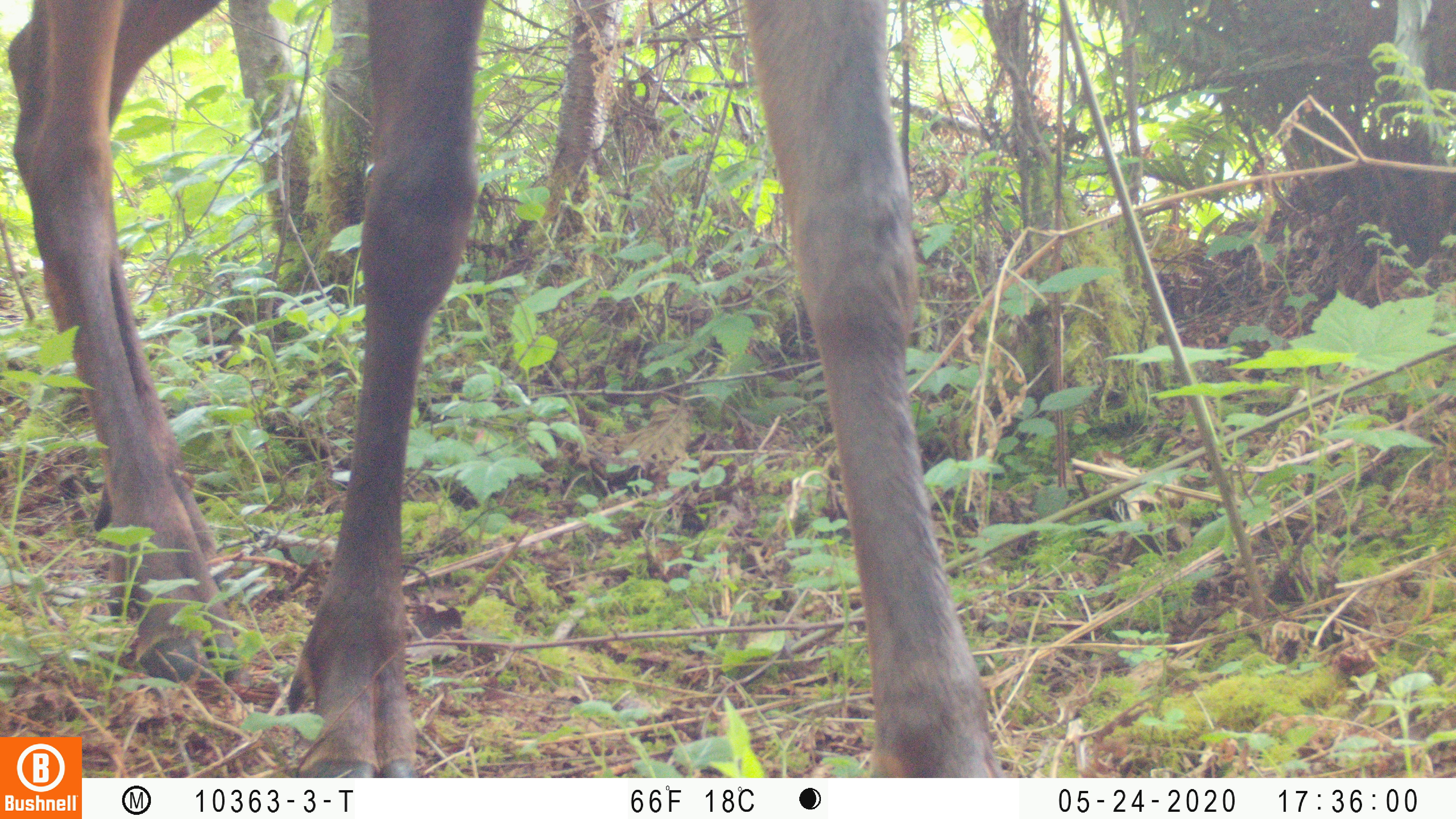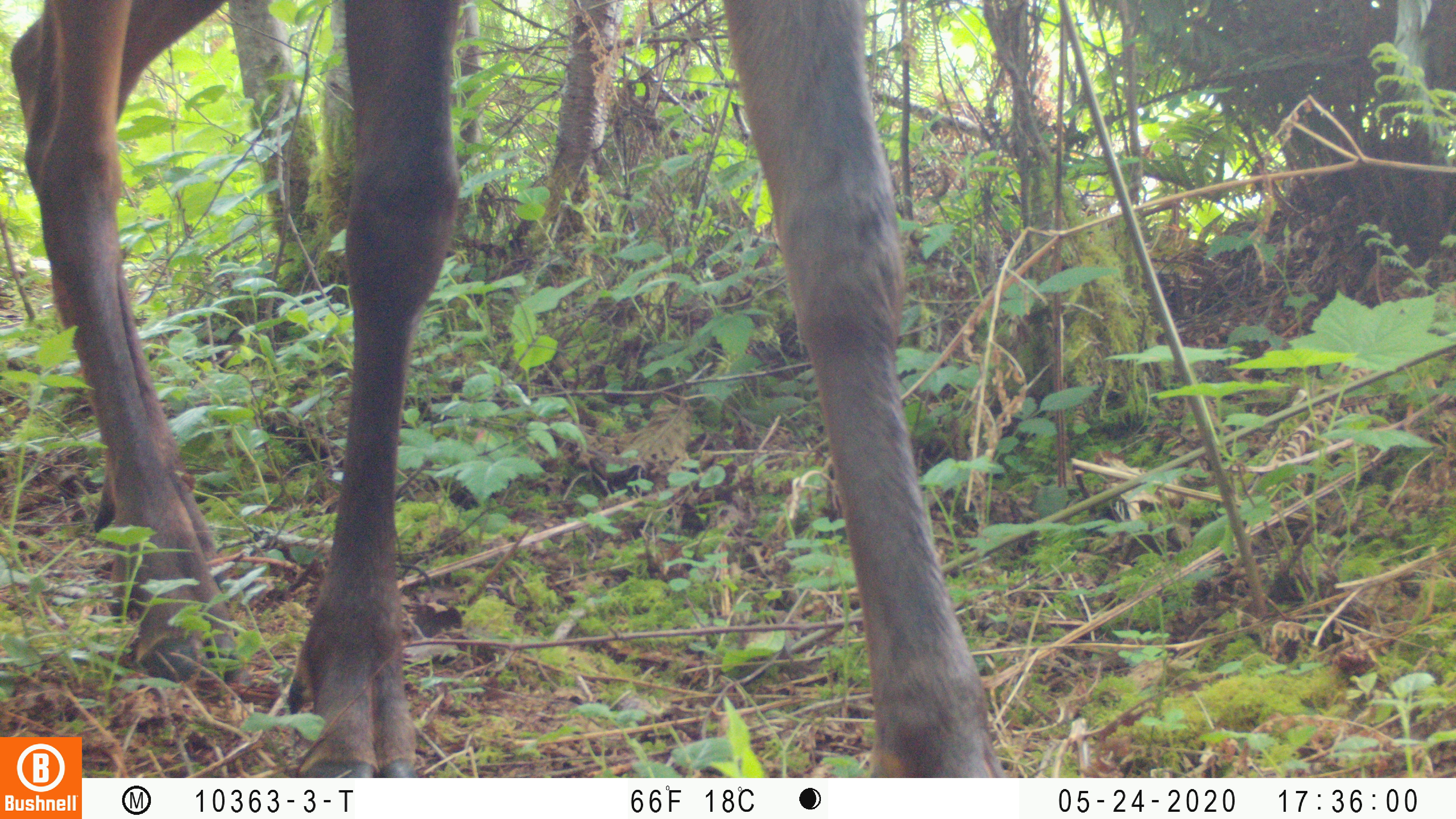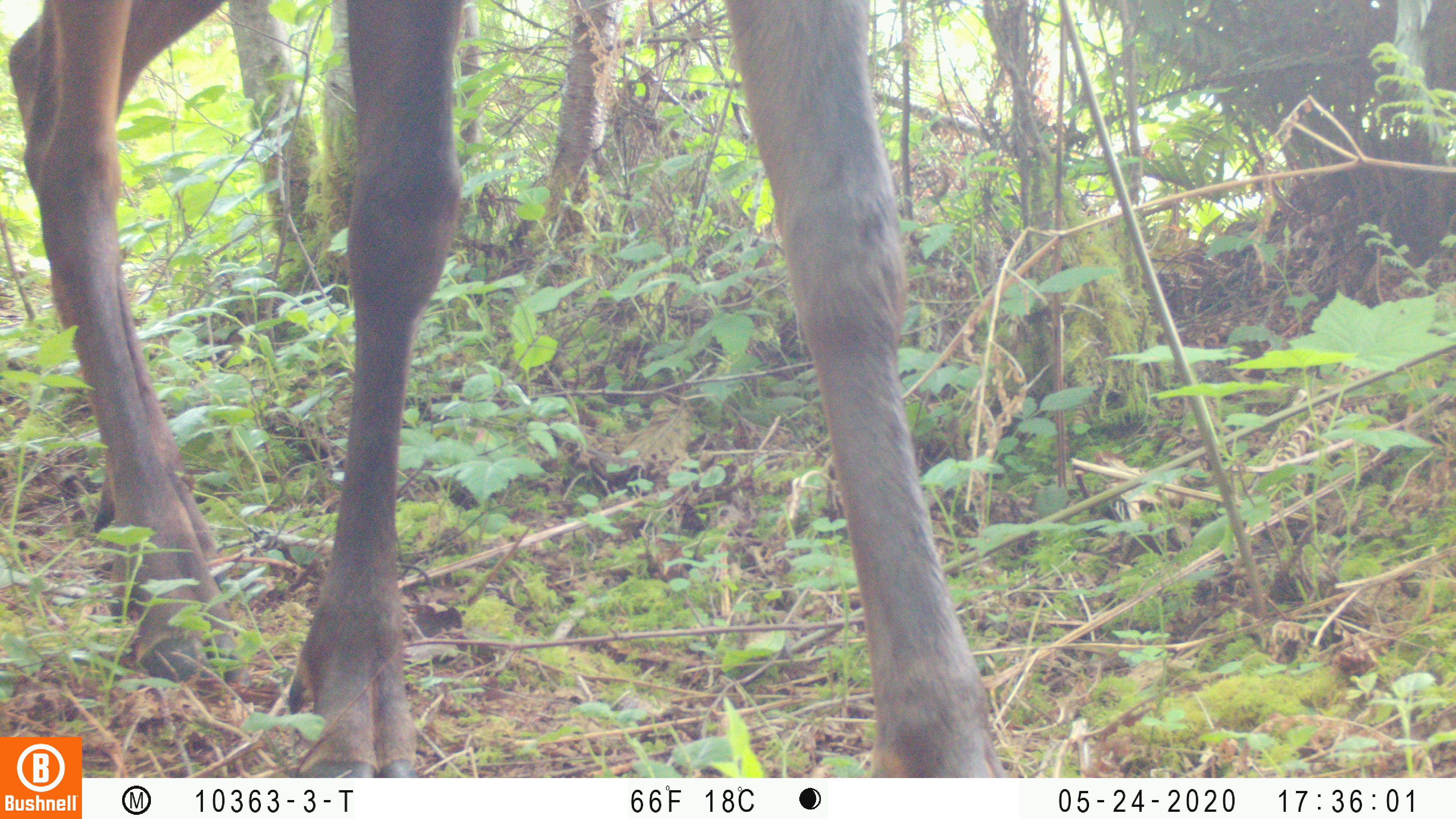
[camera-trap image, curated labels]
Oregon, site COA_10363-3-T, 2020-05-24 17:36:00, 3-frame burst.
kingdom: Animalia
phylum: Chordata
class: Mammalia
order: Artiodactyla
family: Cervidae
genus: Odocoileus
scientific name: Odocoileus hemionus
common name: black-tailed deer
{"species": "black-tailed deer (Odocoileus hemionus)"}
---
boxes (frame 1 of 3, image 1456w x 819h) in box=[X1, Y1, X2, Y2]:
black-tailed deer: box=[2, 1, 988, 727]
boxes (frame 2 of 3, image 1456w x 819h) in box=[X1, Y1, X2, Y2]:
black-tailed deer: box=[6, 1, 994, 729]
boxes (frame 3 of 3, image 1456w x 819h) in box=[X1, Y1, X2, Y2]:
black-tailed deer: box=[4, 0, 988, 730]